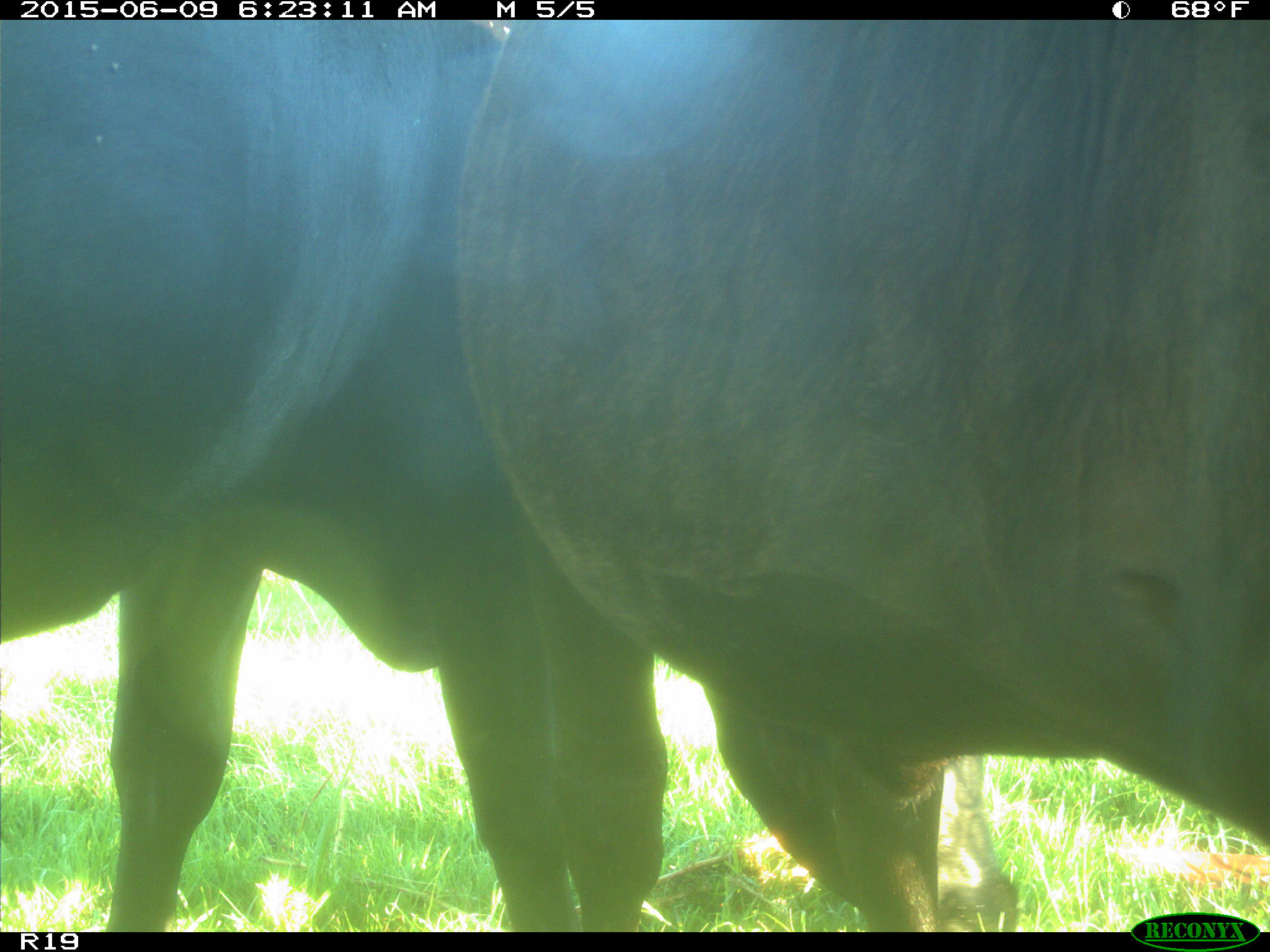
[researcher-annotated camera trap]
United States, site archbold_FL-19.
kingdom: Animalia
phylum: Chordata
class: Mammalia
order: Artiodactyla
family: Bovidae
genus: Bos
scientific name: Bos taurus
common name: domestic cow